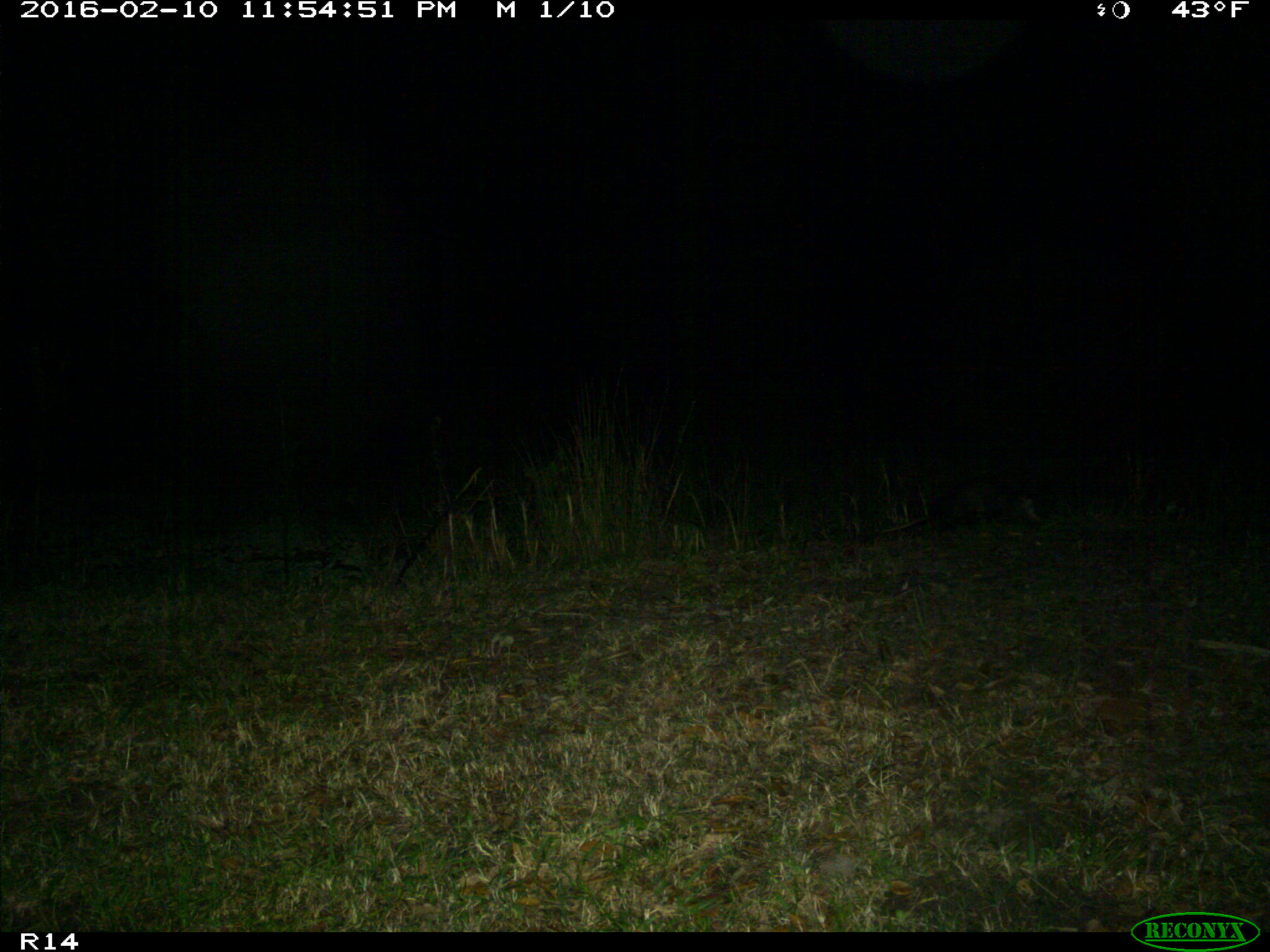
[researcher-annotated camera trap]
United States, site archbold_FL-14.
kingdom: Animalia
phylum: Chordata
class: Mammalia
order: Didelphimorphia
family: Didelphidae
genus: Didelphis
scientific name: Didelphis virginiana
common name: virginia opossum